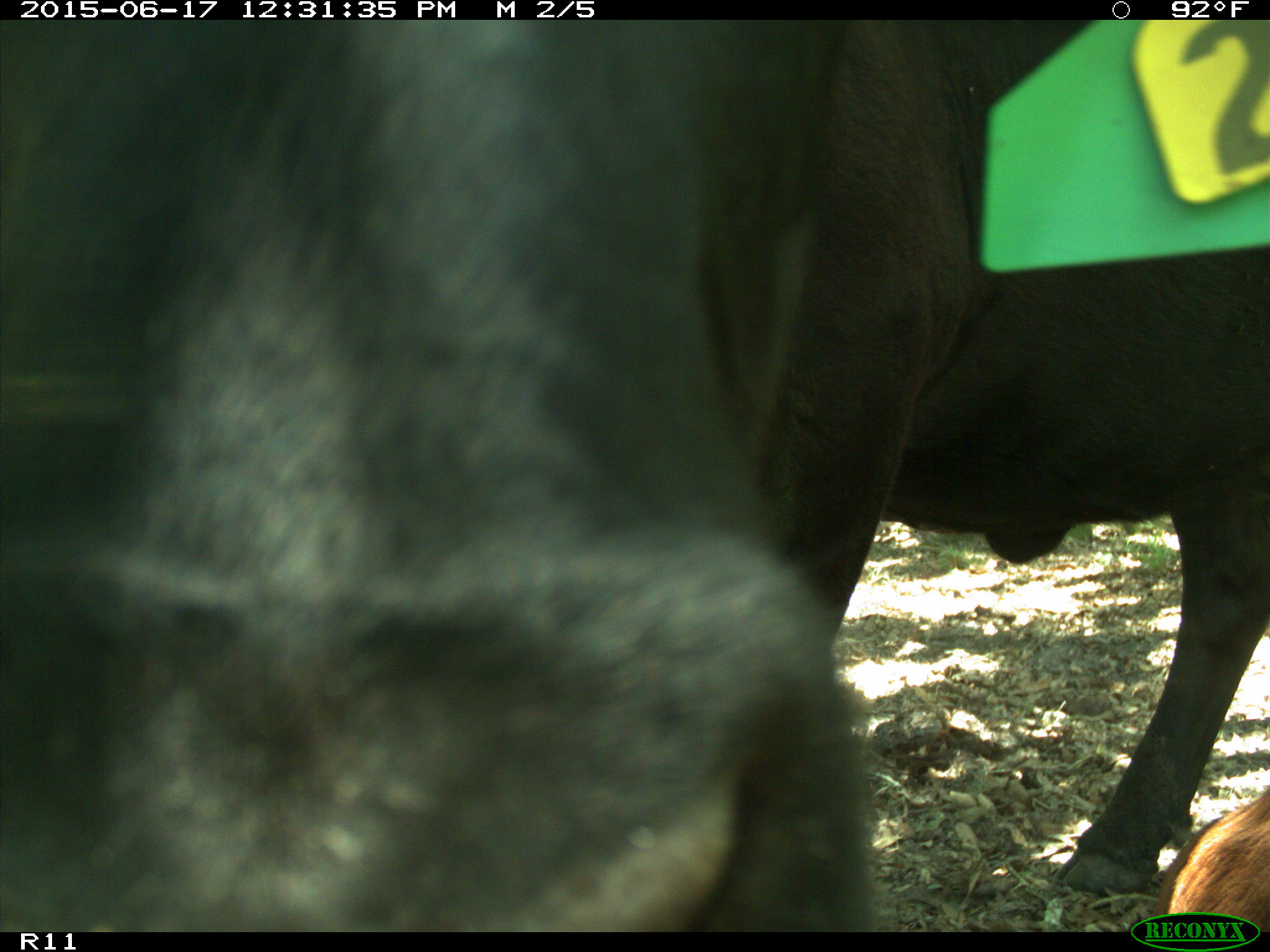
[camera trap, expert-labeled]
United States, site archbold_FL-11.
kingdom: Animalia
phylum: Chordata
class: Mammalia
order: Artiodactyla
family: Bovidae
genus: Bos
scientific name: Bos taurus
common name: domestic cow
Bos taurus (domestic cow).